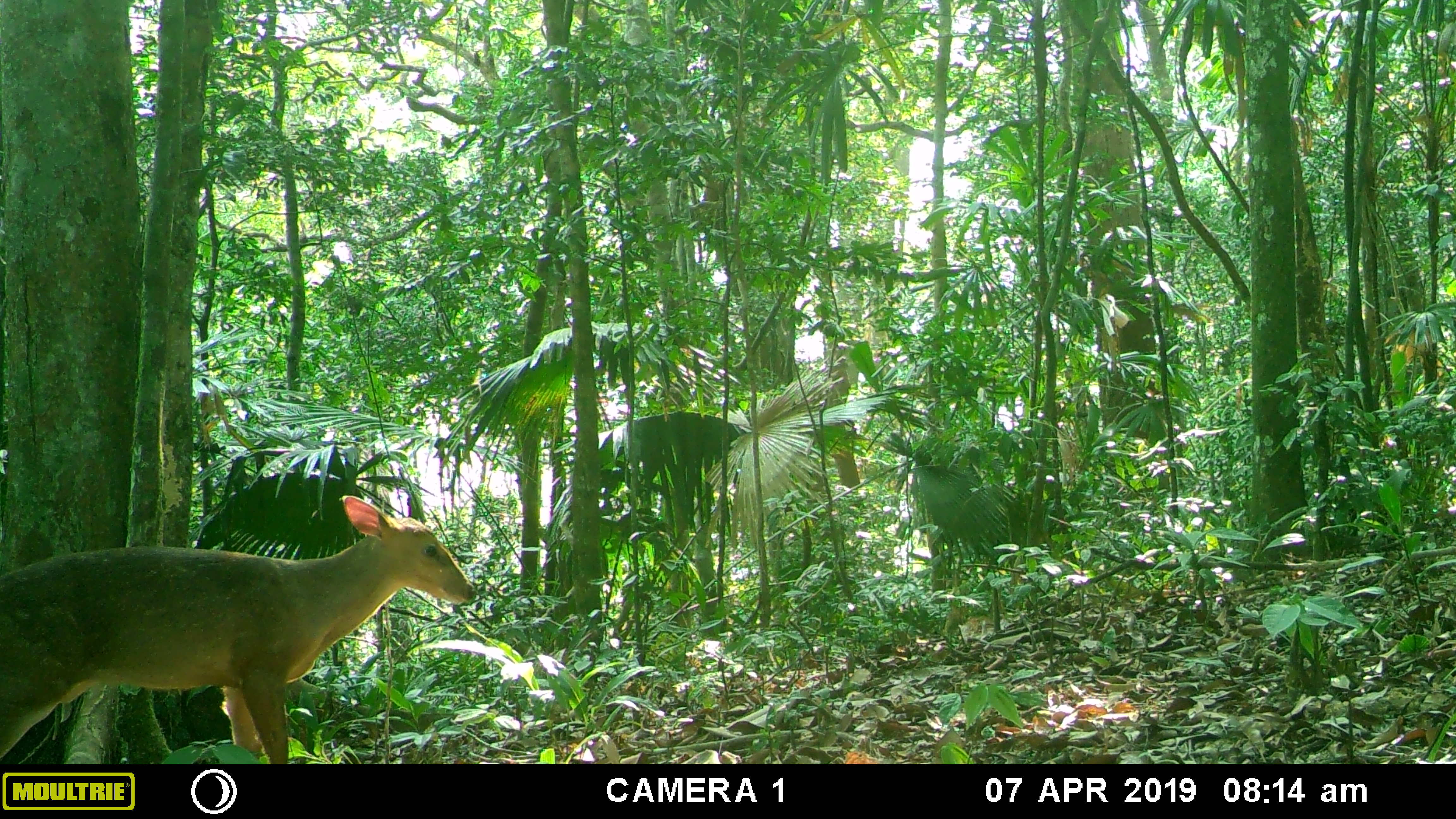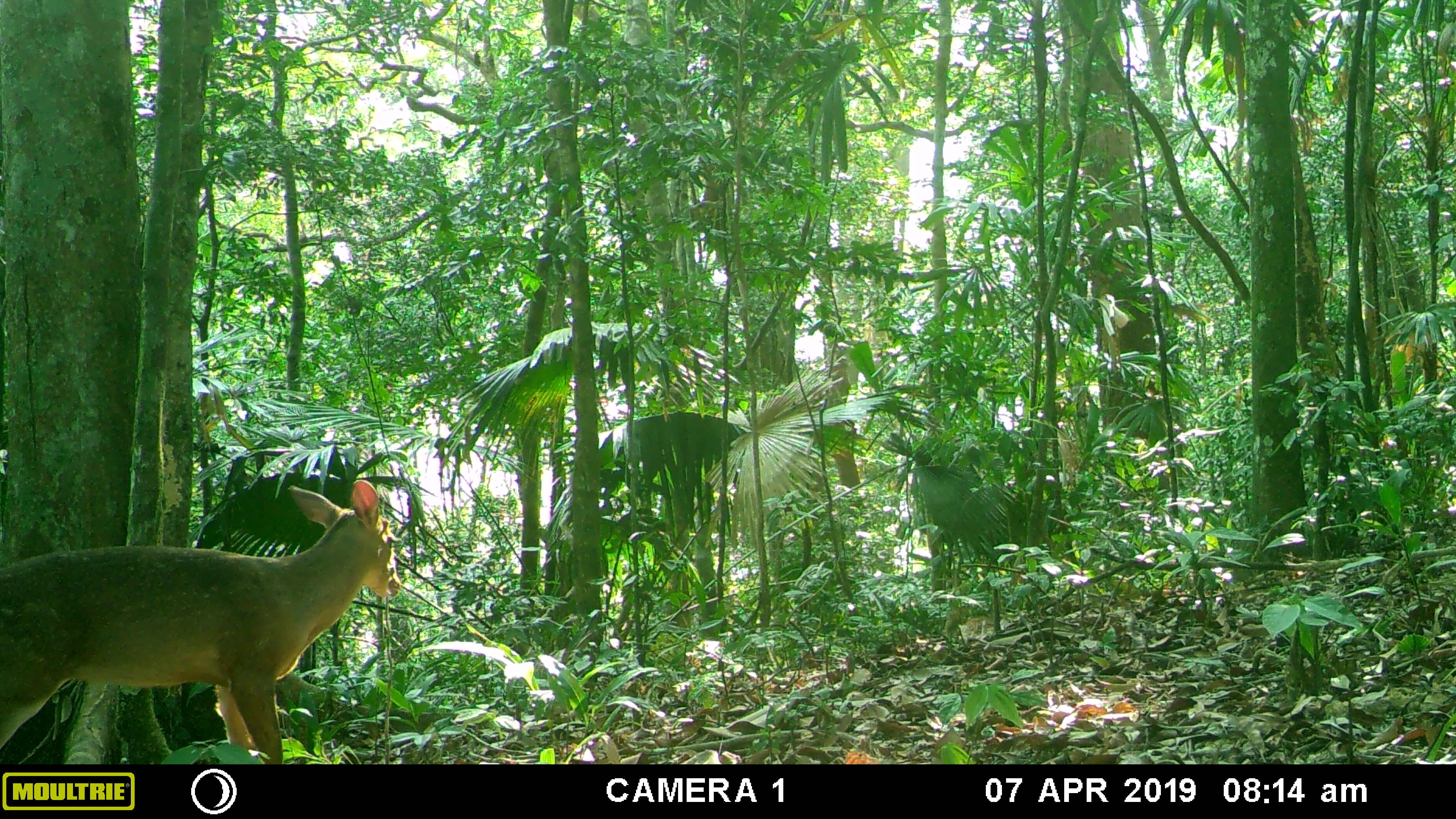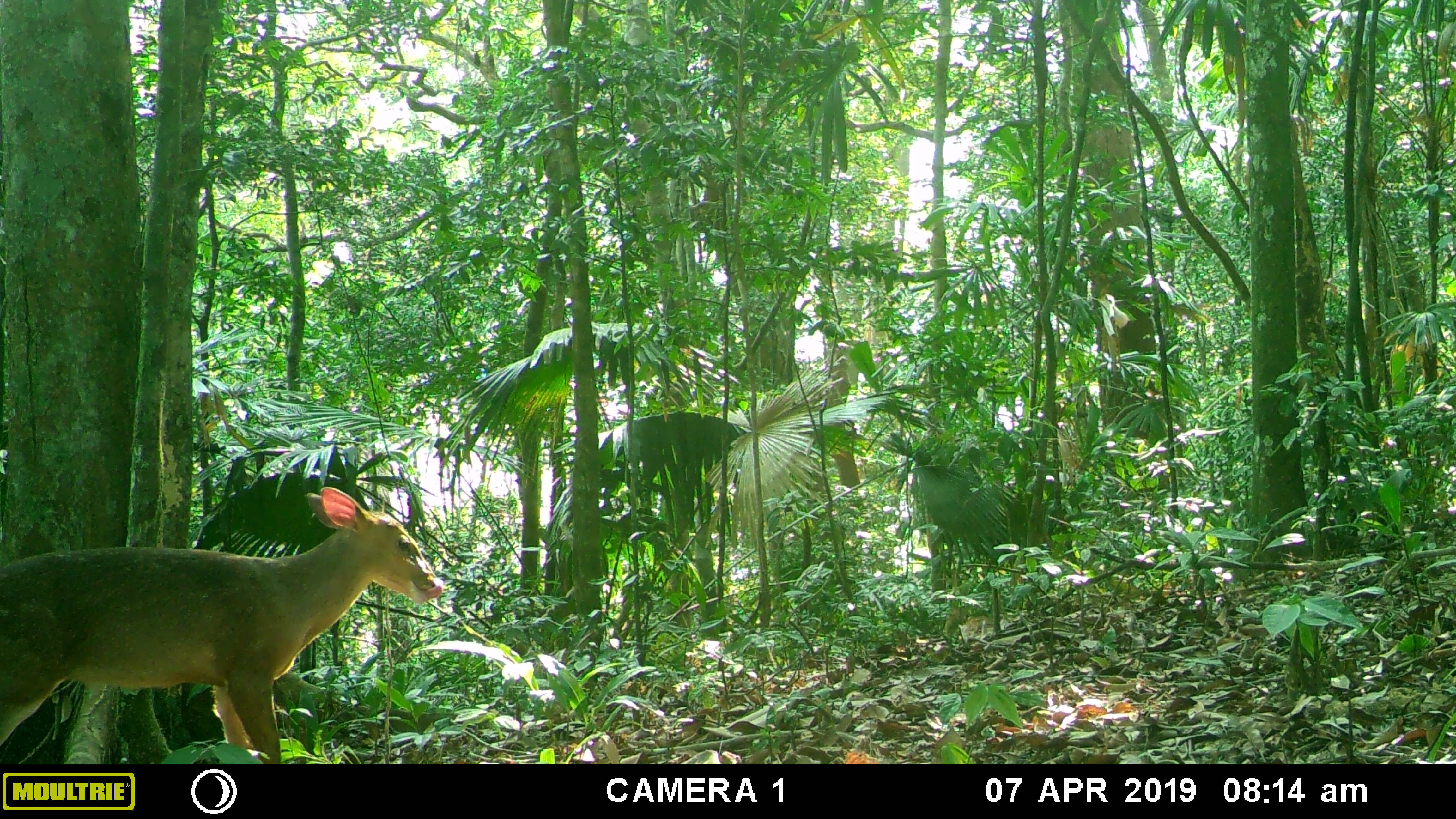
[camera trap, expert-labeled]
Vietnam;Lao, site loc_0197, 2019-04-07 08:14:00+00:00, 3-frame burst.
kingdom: Animalia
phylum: Chordata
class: Mammalia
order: Artiodactyla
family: Cervidae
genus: Muntiacus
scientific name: Muntiacus vuquangensis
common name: large-antlered muntjac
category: large antlered muntjac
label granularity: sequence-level